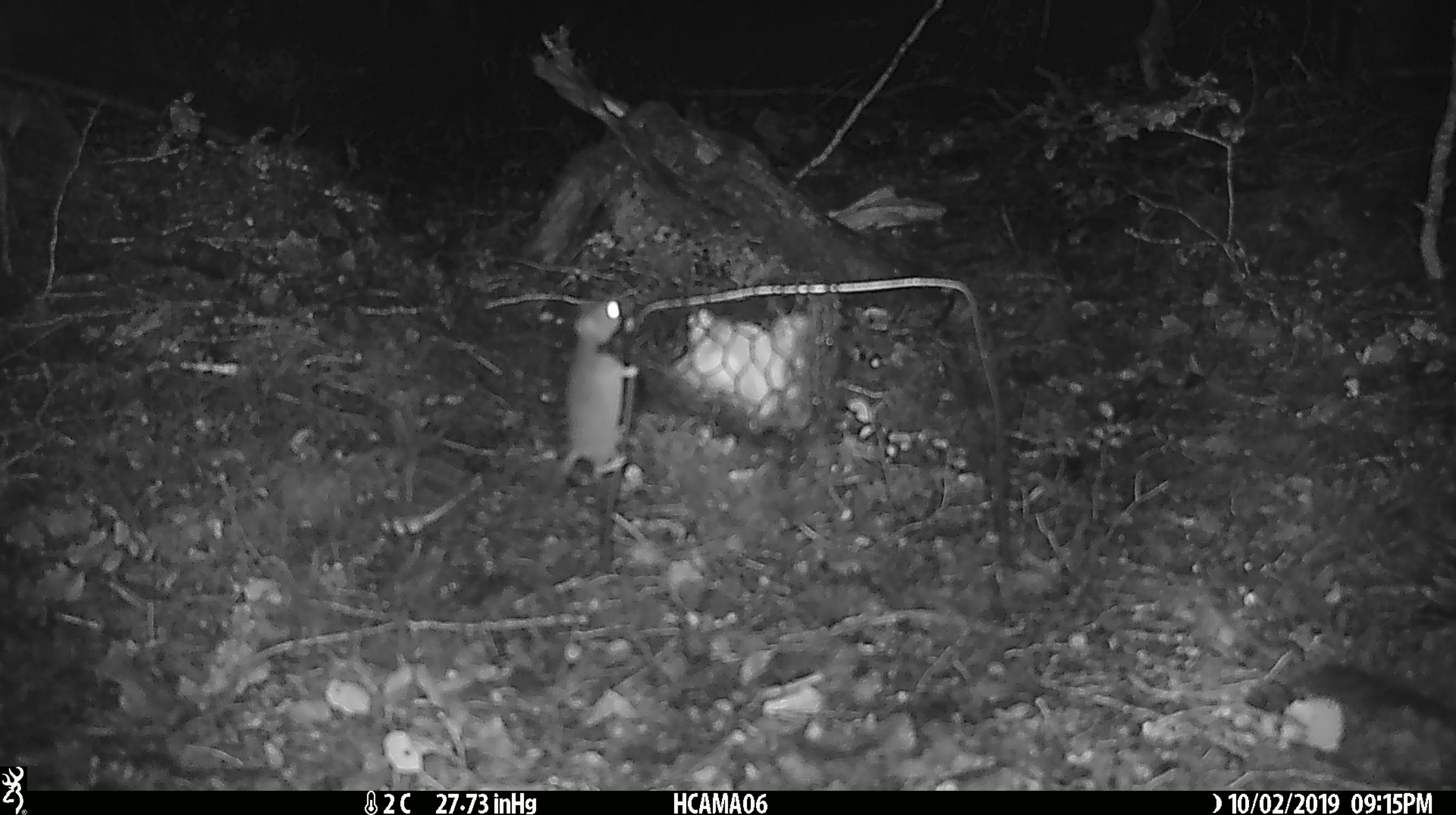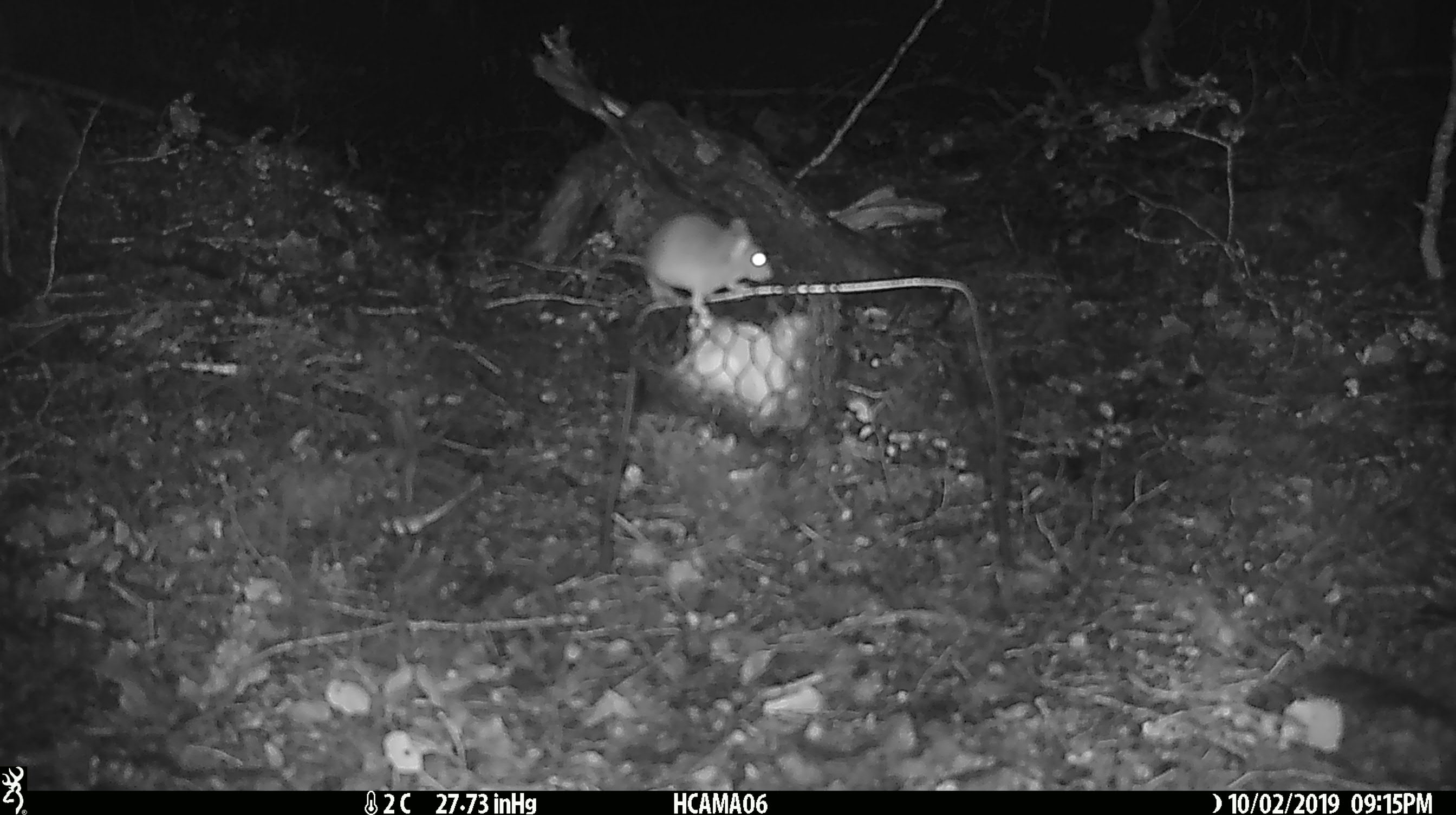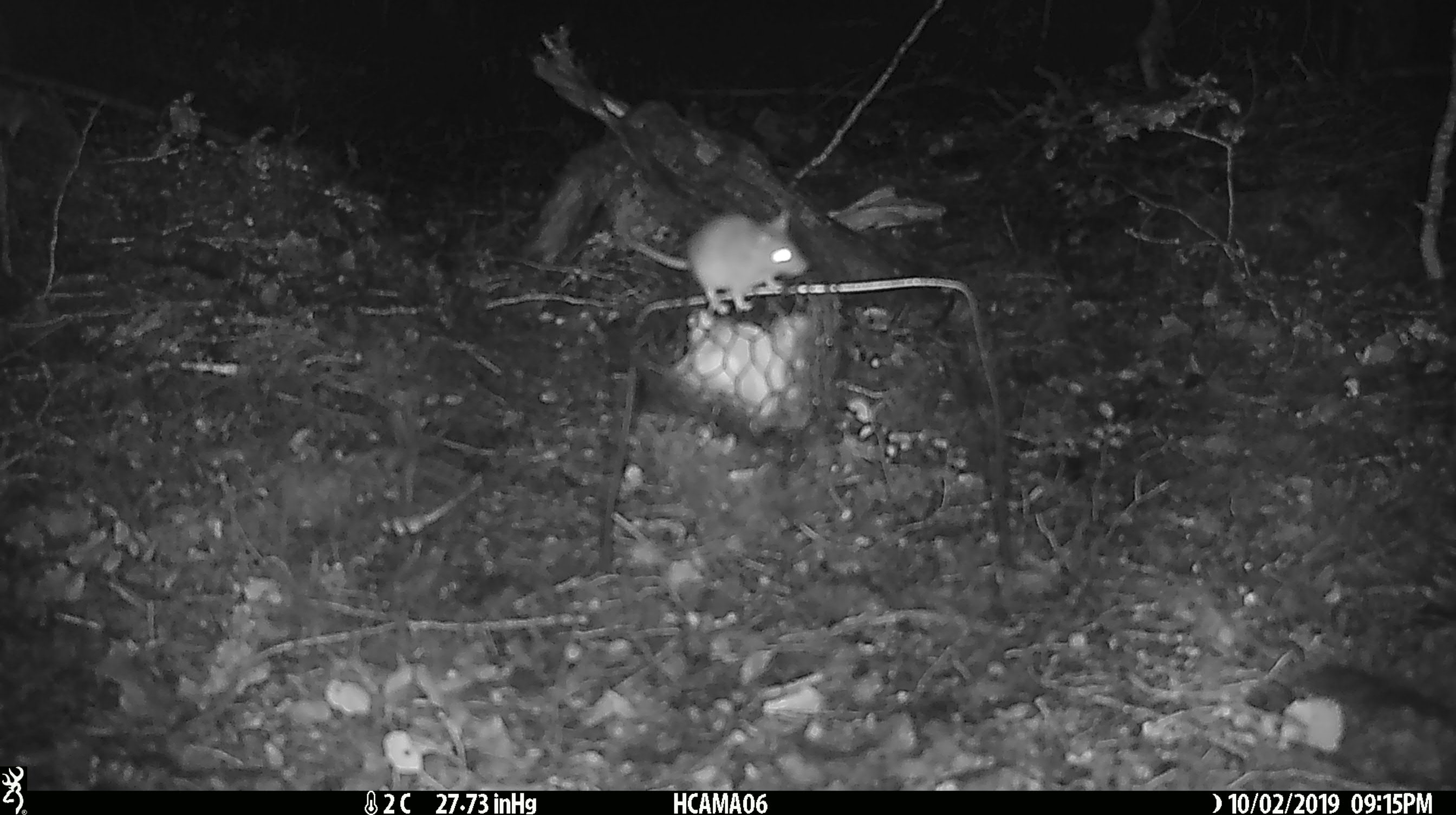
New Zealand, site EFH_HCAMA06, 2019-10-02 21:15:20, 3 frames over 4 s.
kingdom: Animalia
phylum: Chordata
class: Mammalia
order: Rodentia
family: Muridae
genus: Mus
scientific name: Mus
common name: mouse